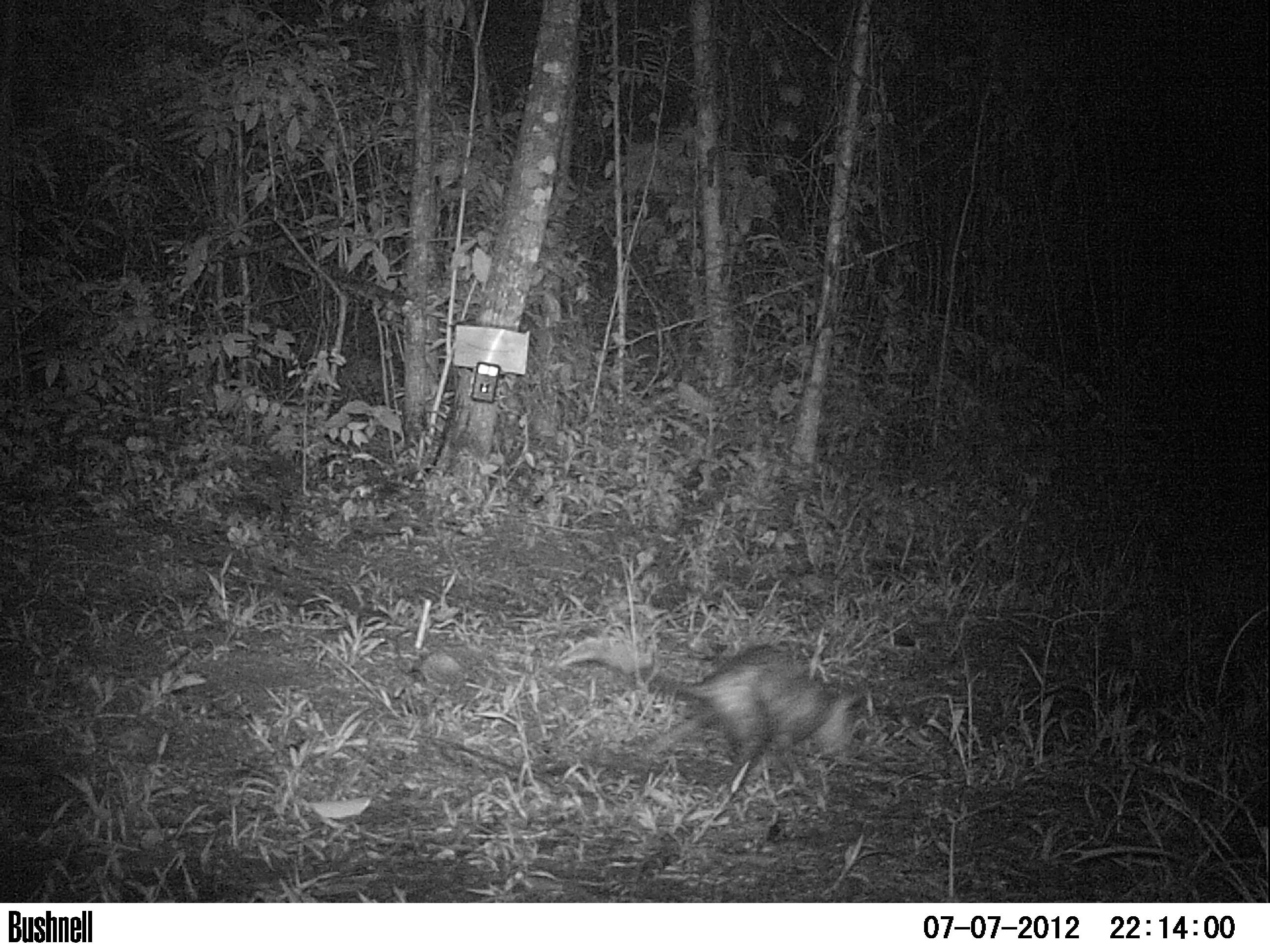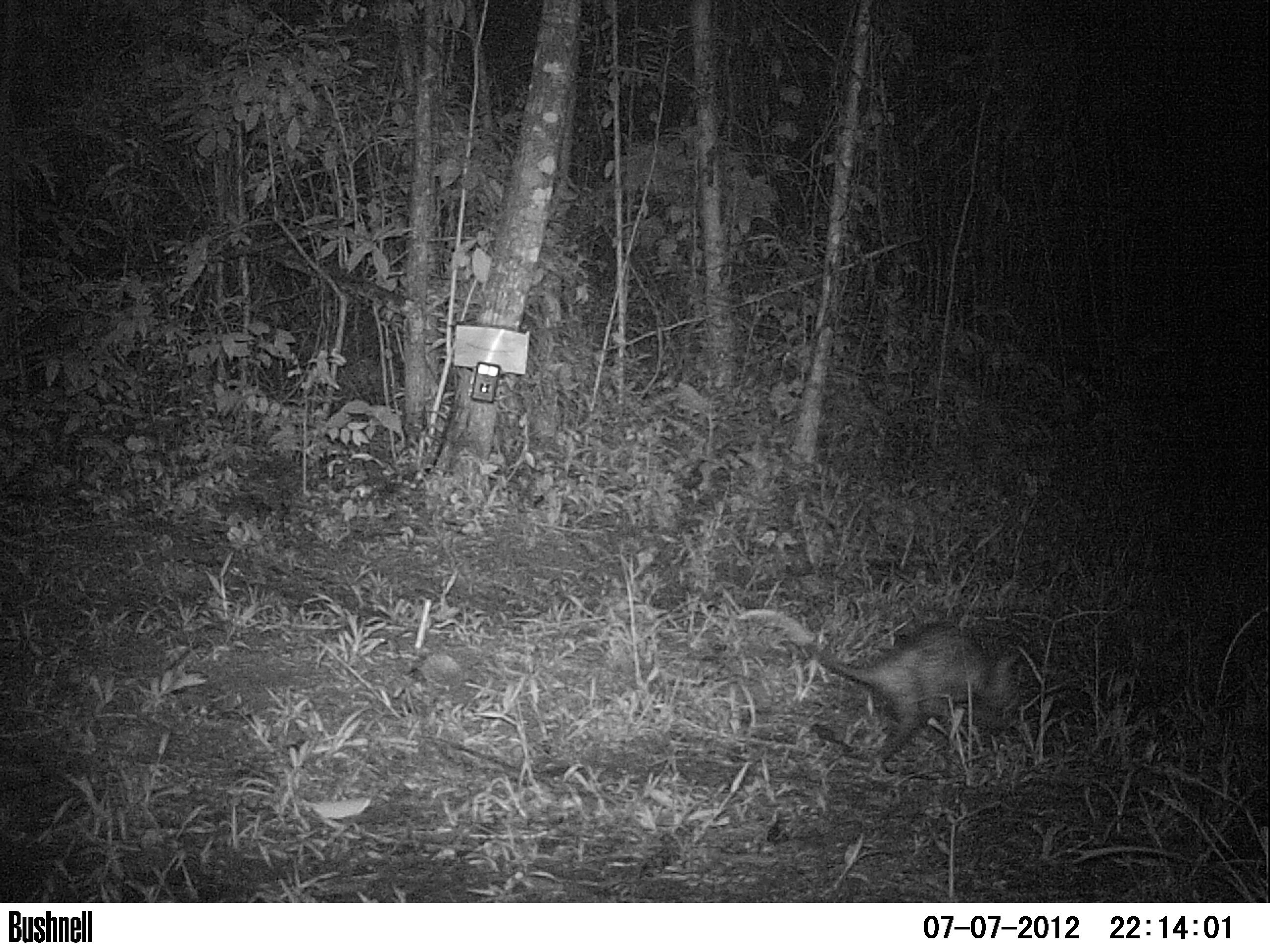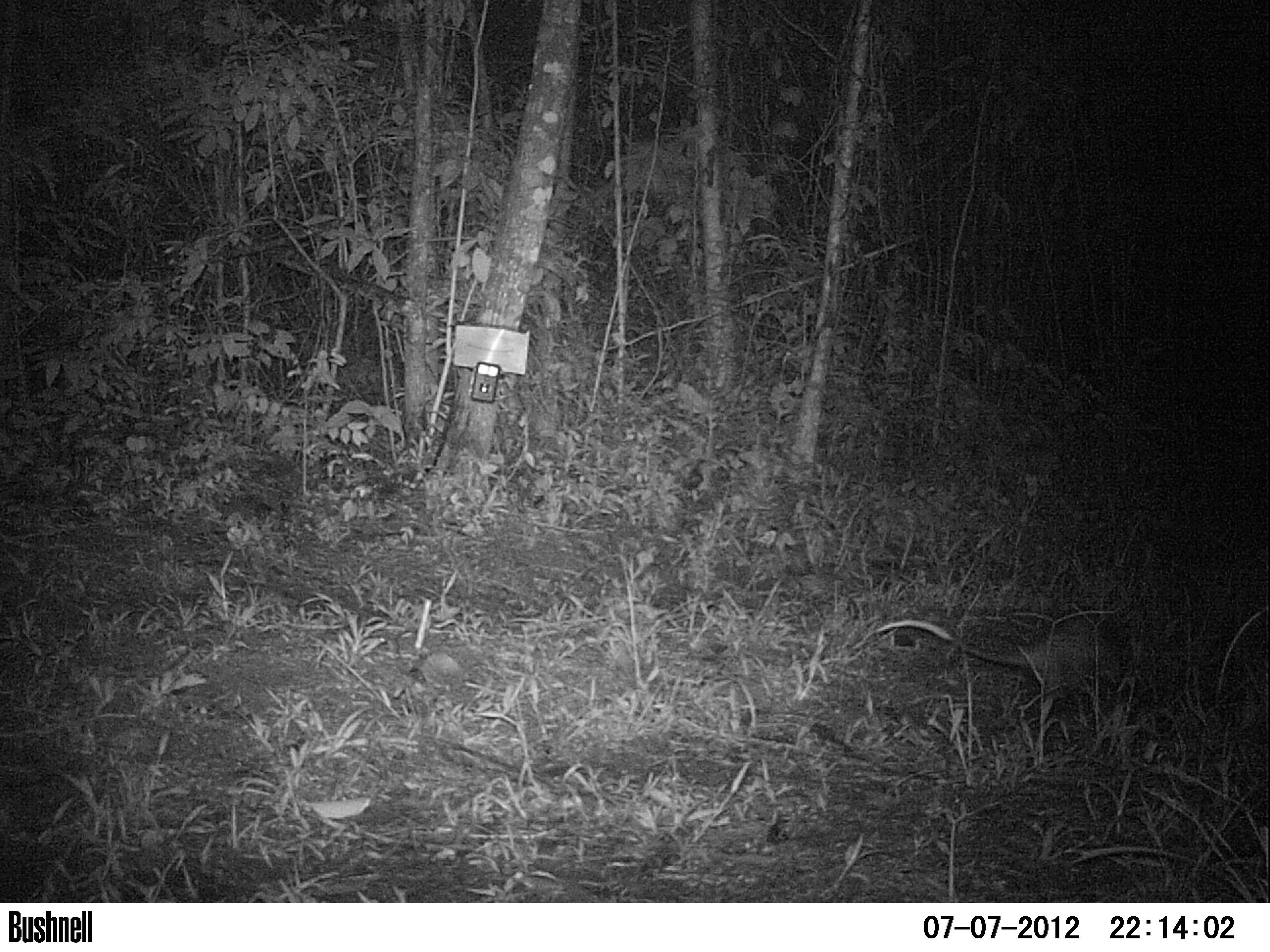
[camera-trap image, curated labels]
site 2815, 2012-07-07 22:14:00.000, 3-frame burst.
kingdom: Animalia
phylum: Chordata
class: Mammalia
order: Didelphimorphia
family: Didelphidae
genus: Didelphis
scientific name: Didelphis virginiana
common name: virginia opossum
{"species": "Didelphis virginiana (virginia opossum)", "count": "1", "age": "adult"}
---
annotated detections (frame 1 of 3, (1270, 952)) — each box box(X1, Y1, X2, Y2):
didelphis virginiana: box(559, 644, 870, 794)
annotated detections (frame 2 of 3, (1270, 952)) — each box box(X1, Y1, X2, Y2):
didelphis virginiana: box(736, 608, 1026, 764)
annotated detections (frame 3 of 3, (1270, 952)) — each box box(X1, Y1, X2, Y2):
didelphis virginiana: box(873, 616, 1149, 721)